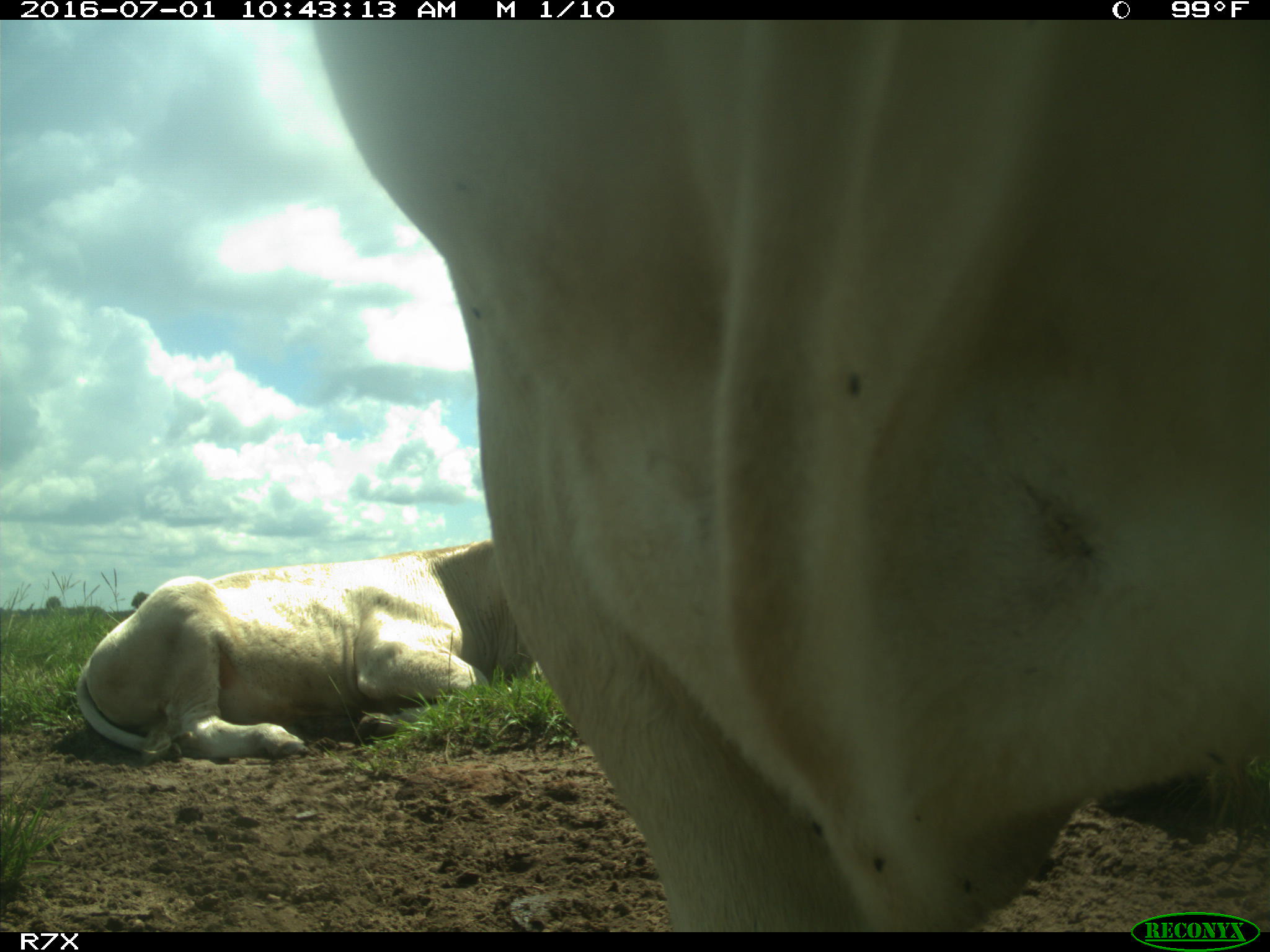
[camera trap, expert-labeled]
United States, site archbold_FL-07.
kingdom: Animalia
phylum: Chordata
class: Mammalia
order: Artiodactyla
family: Bovidae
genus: Bos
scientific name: Bos taurus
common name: domestic cow